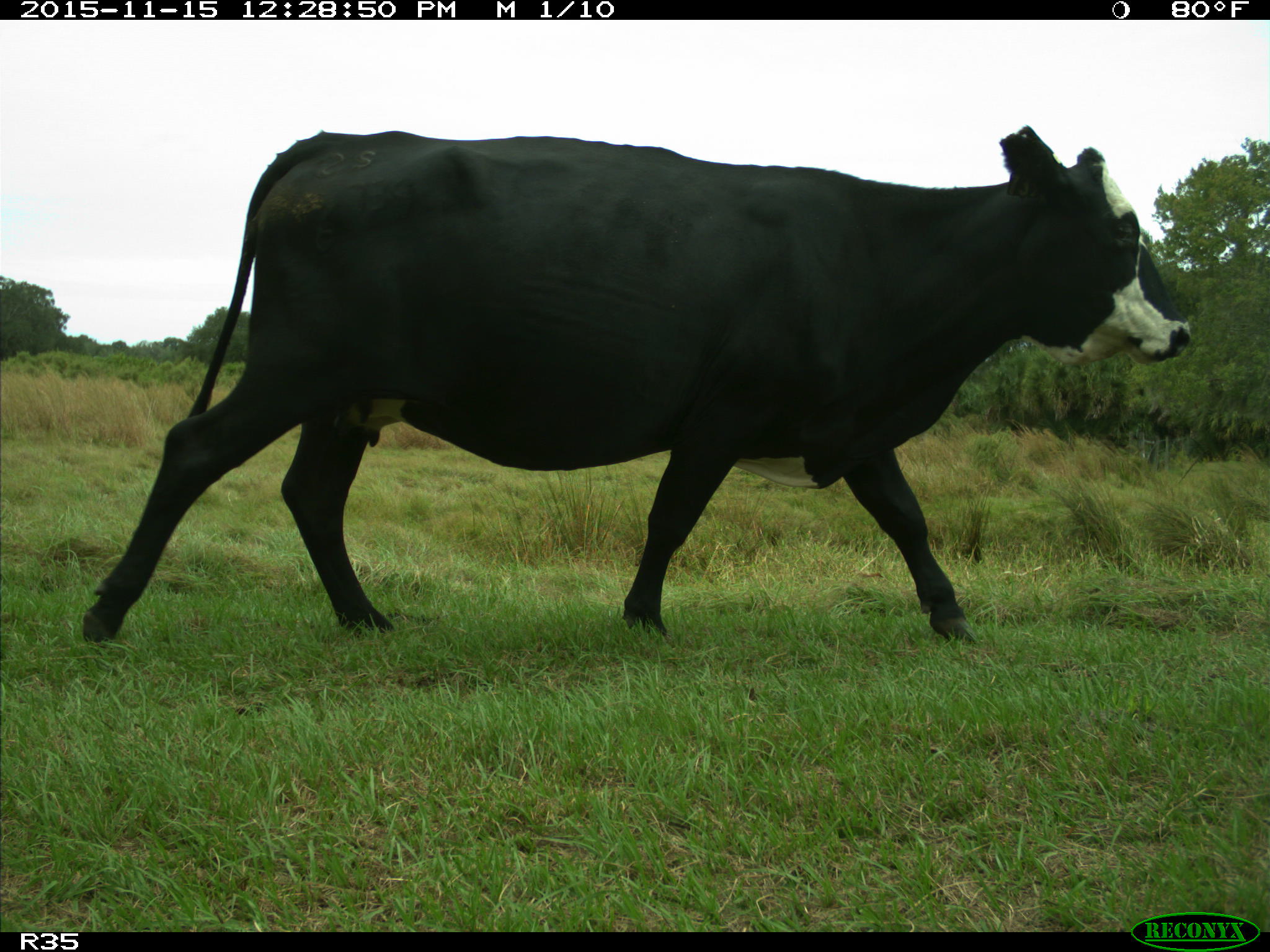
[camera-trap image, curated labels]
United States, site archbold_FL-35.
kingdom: Animalia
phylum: Chordata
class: Mammalia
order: Artiodactyla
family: Bovidae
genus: Bos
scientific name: Bos taurus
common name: domestic cow